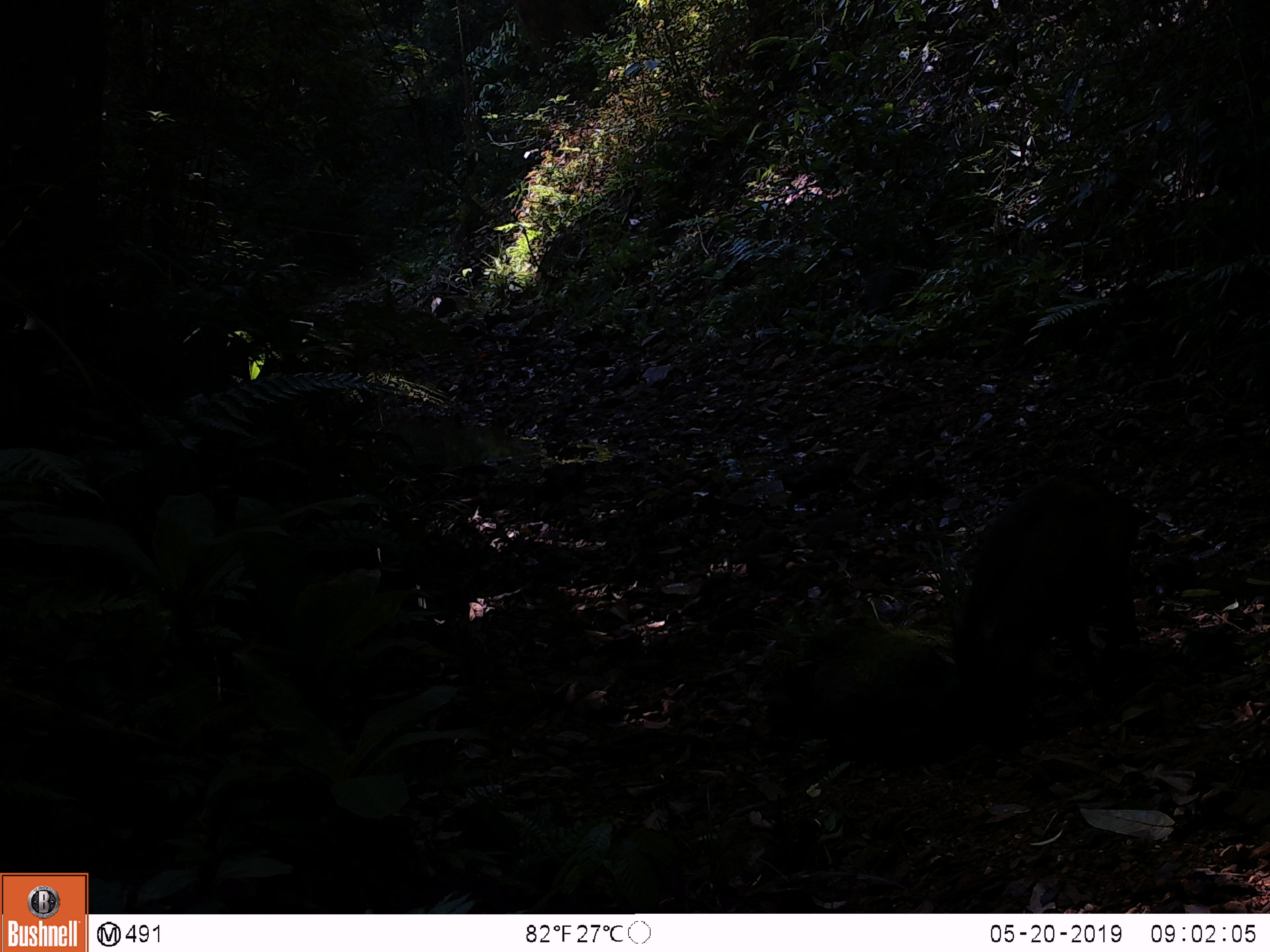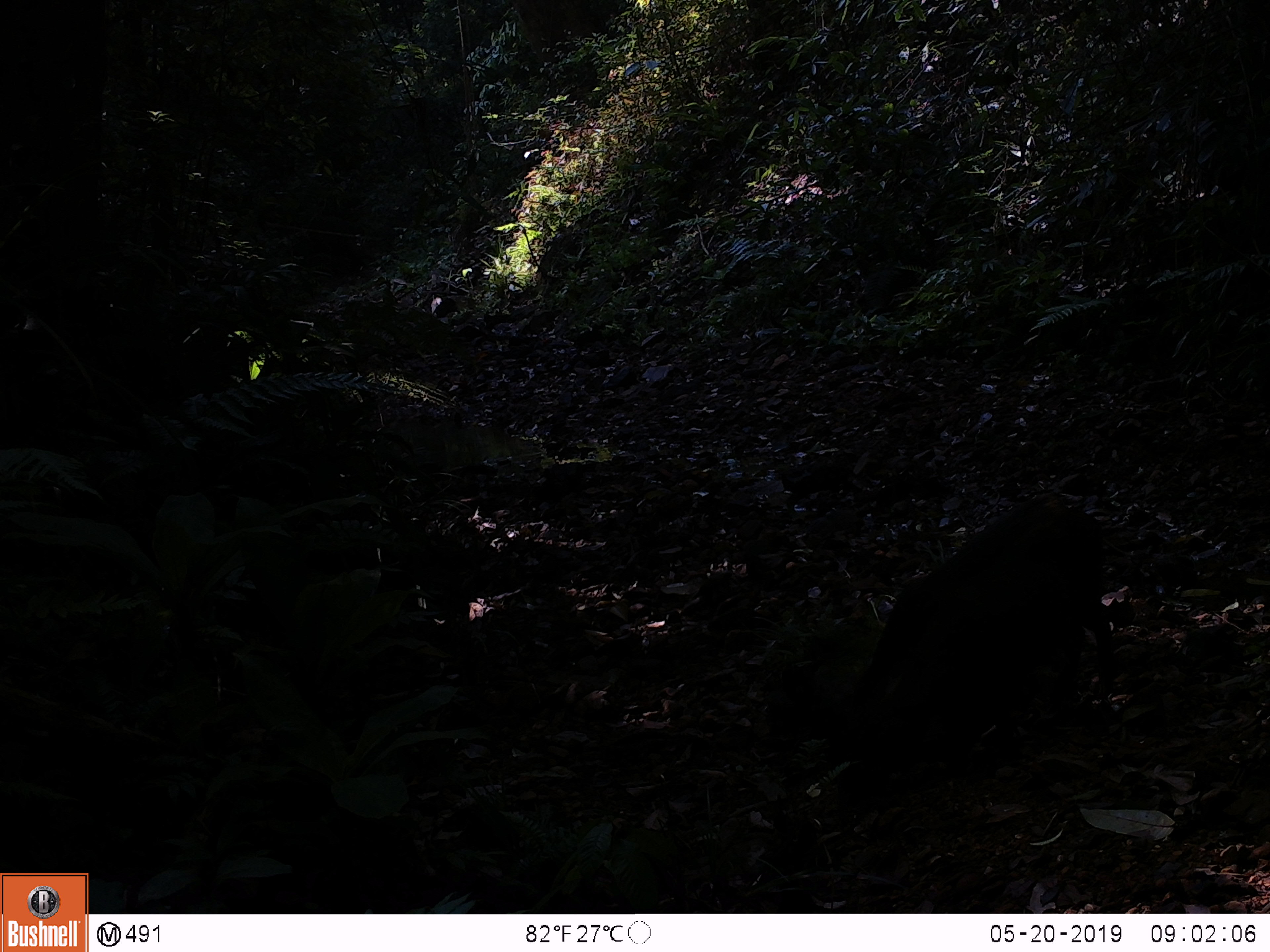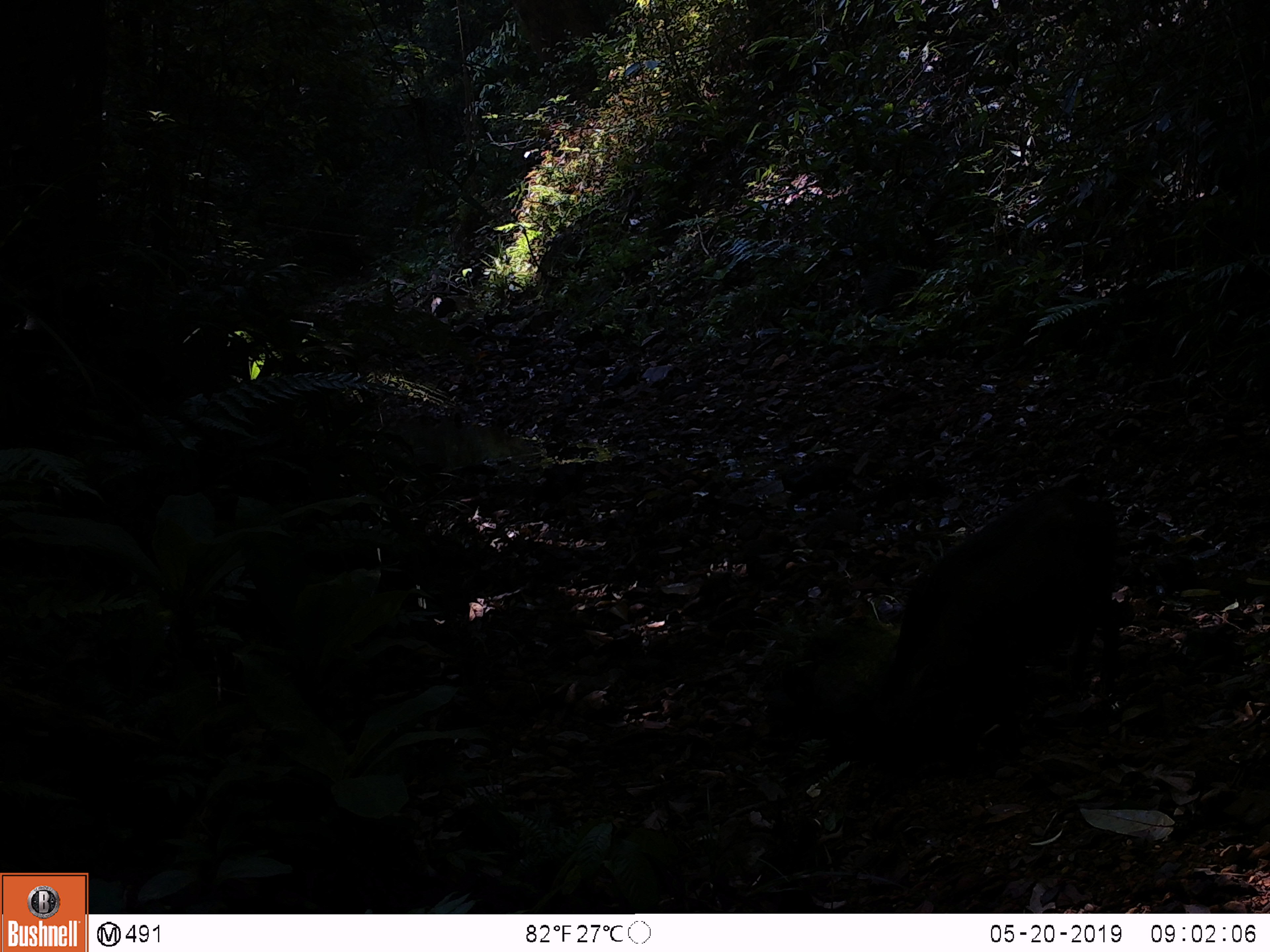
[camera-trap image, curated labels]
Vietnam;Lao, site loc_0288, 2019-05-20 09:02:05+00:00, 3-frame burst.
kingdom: Animalia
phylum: Chordata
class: Mammalia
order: Artiodactyla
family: Suidae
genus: Sus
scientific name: Sus scrofa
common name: eurasian wild pig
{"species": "eurasian wild pig (Sus scrofa)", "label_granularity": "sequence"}